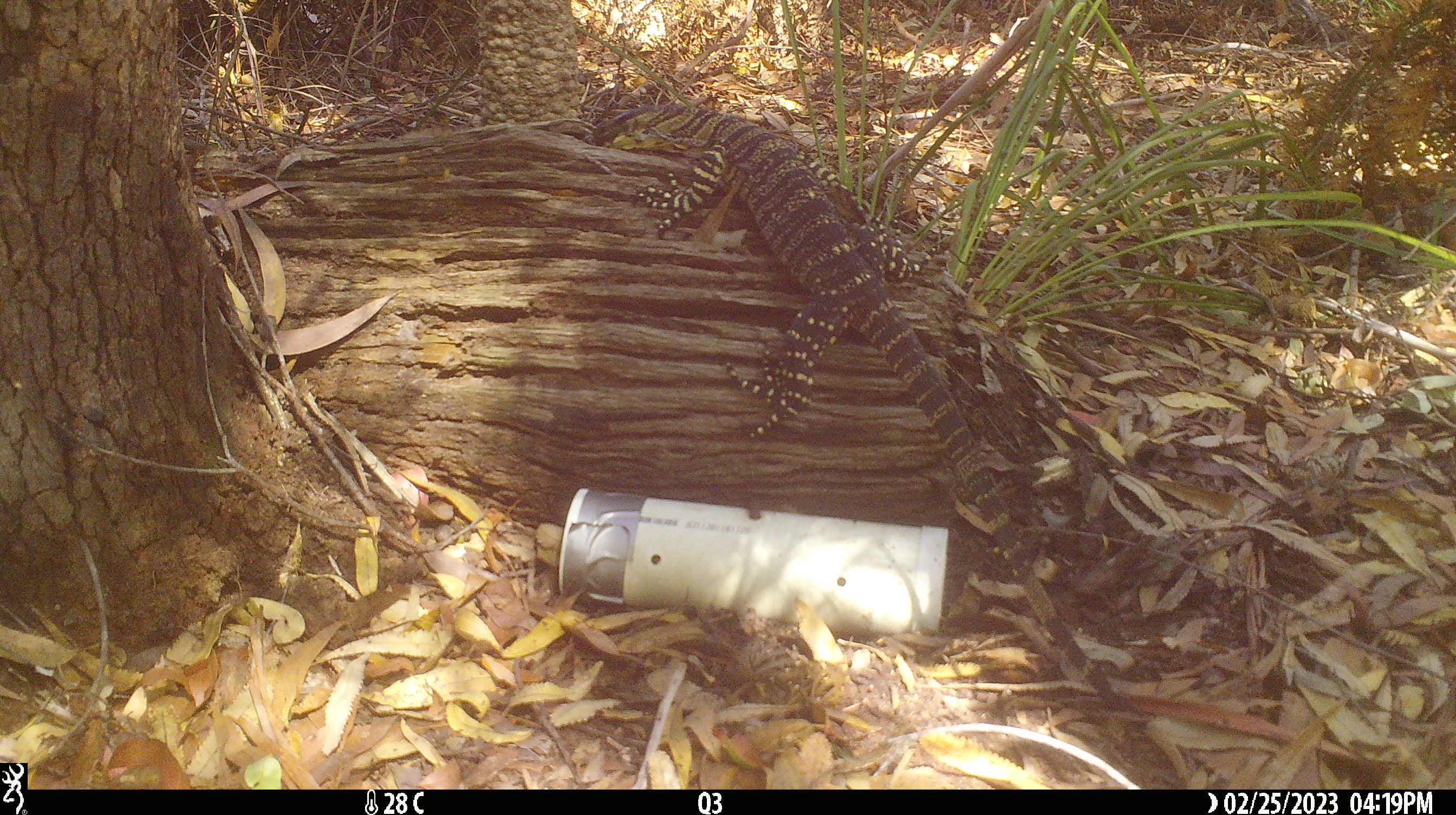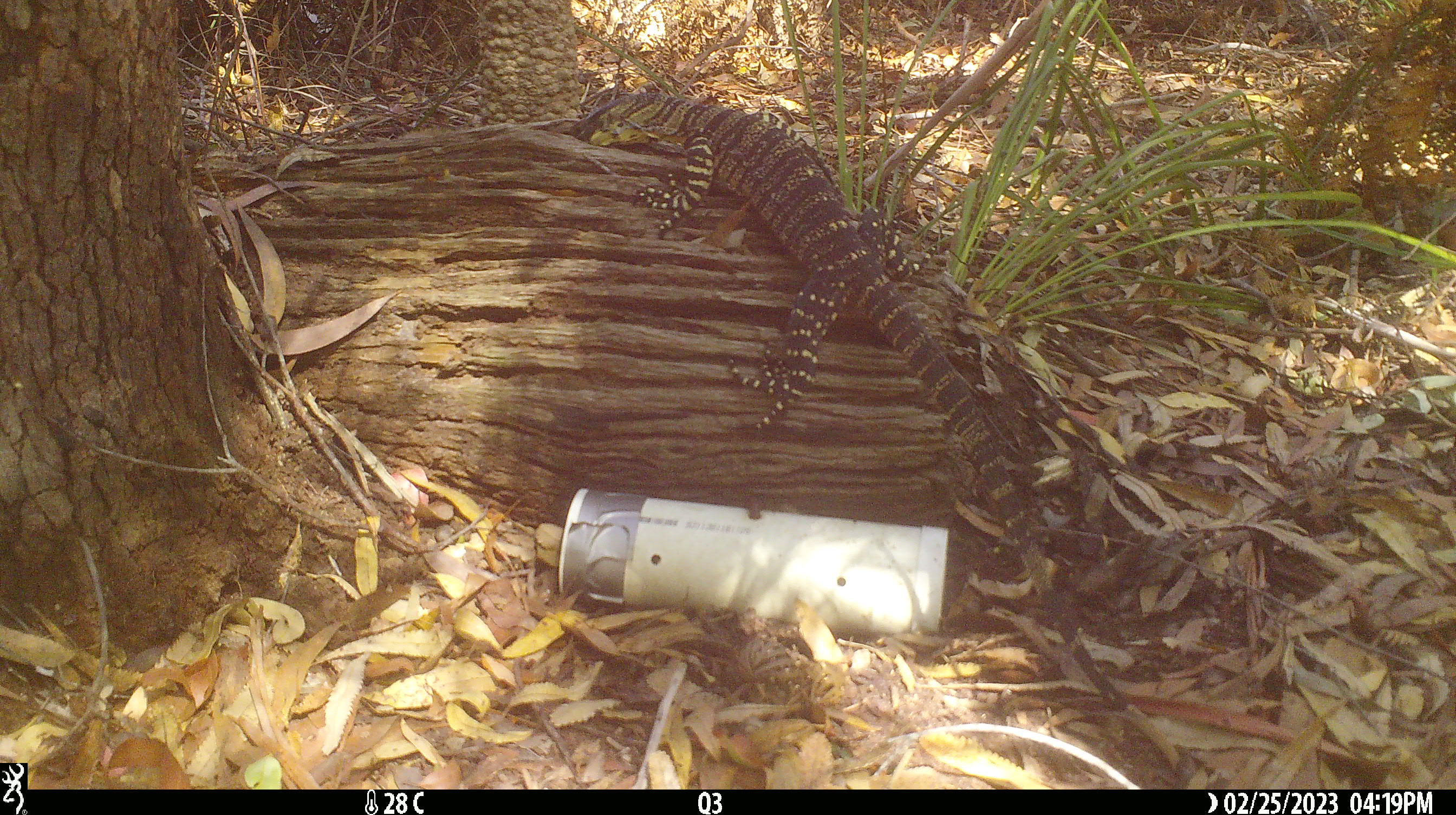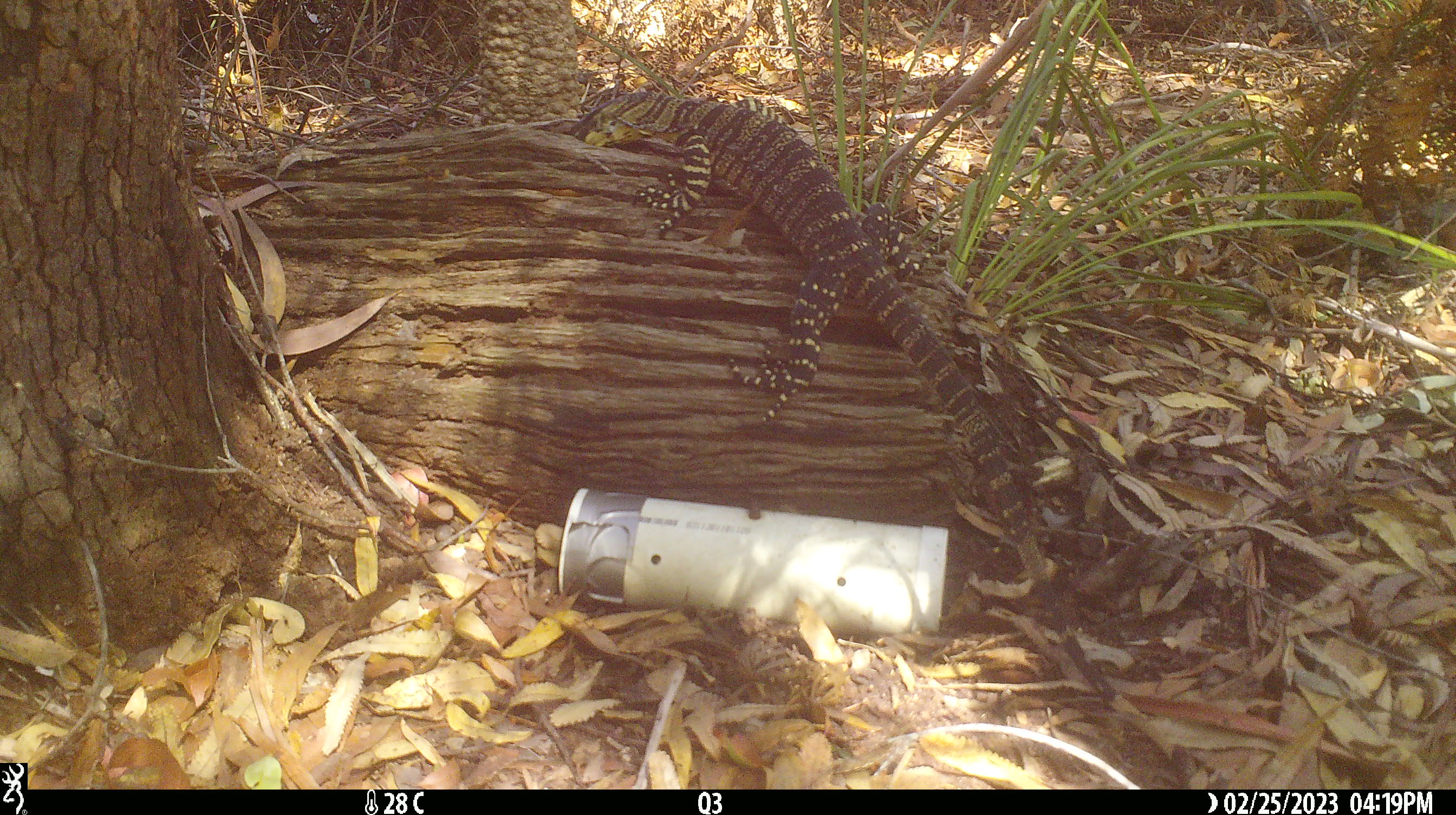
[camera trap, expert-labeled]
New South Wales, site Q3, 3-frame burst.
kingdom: Animalia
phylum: Chordata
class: Reptilia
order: Squamata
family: Varanidae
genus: Varanus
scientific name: Varanus varius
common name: lace monitor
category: goanna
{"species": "goanna (lace monitor) (Varanus varius)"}